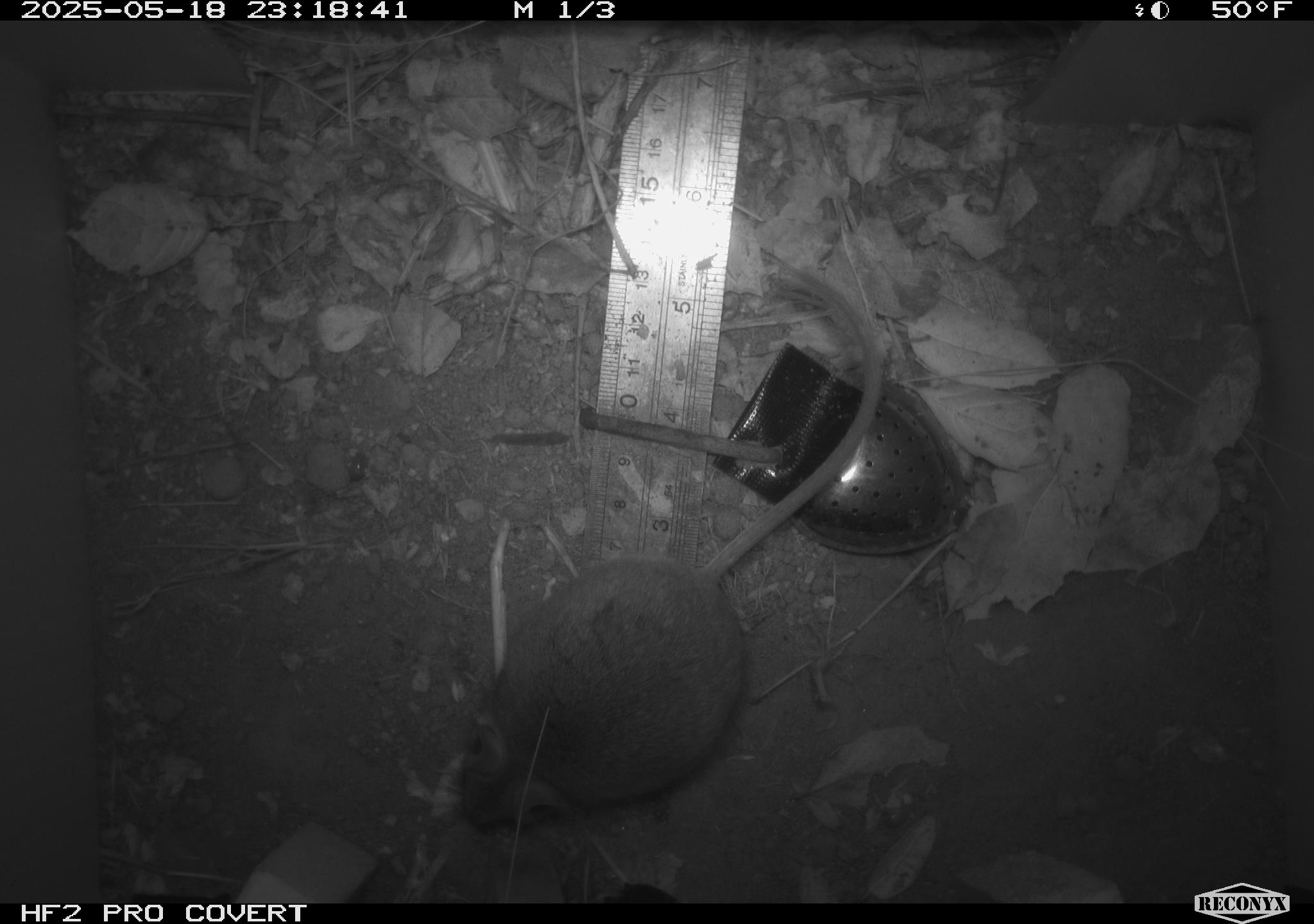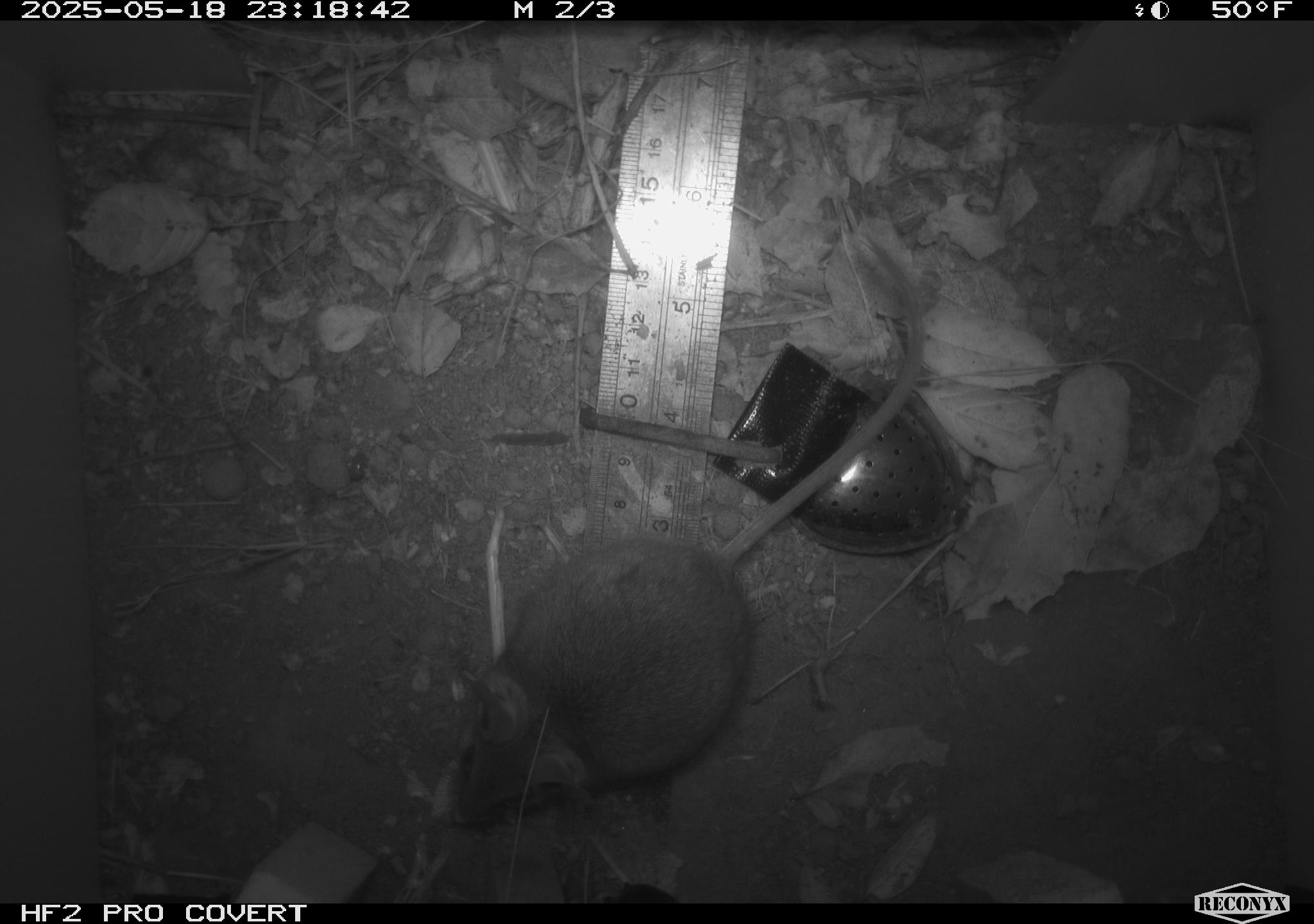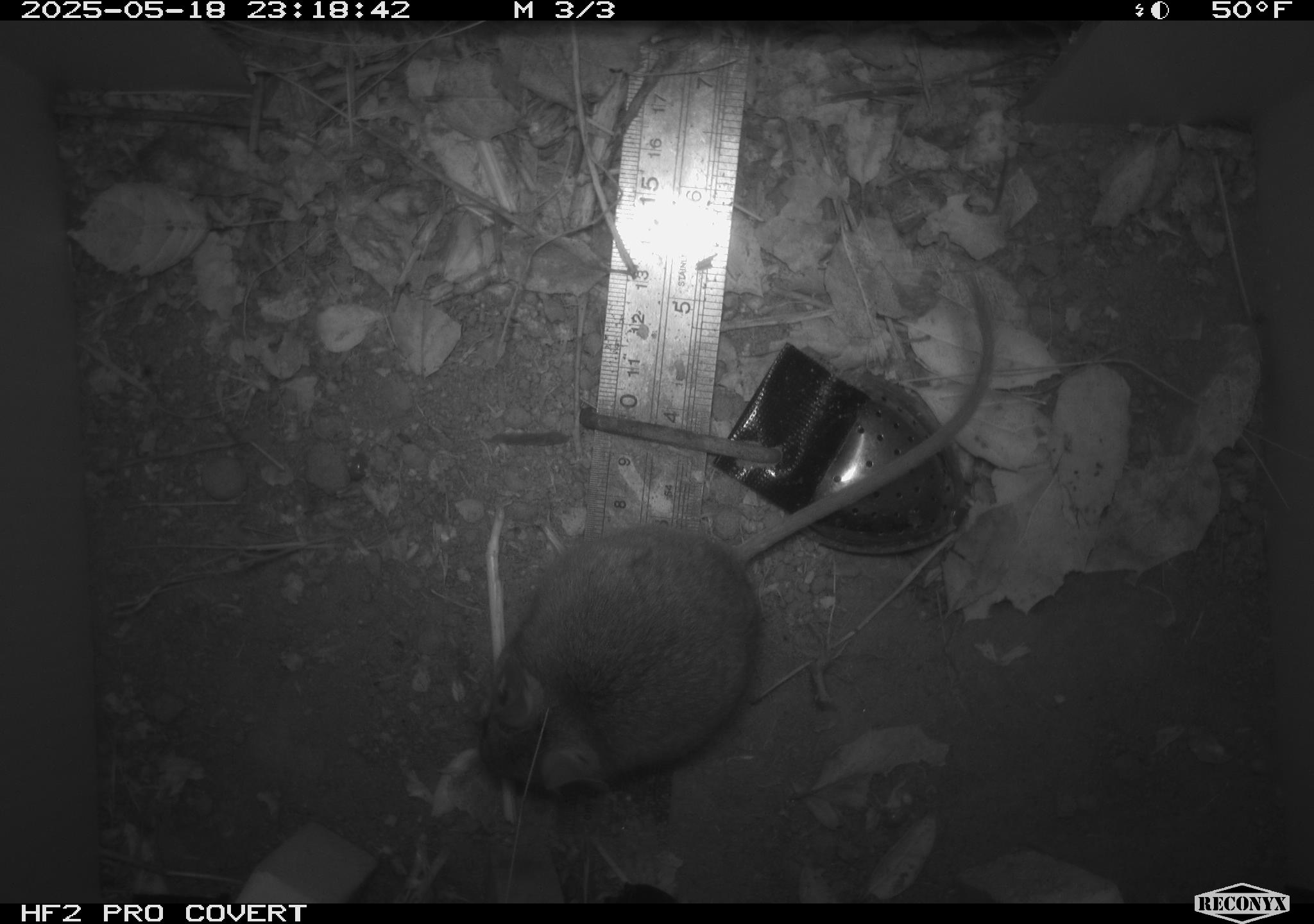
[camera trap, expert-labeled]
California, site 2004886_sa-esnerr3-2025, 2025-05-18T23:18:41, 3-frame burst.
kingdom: Animalia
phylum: Chordata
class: Mammalia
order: Rodentia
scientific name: Rodentia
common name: rodent